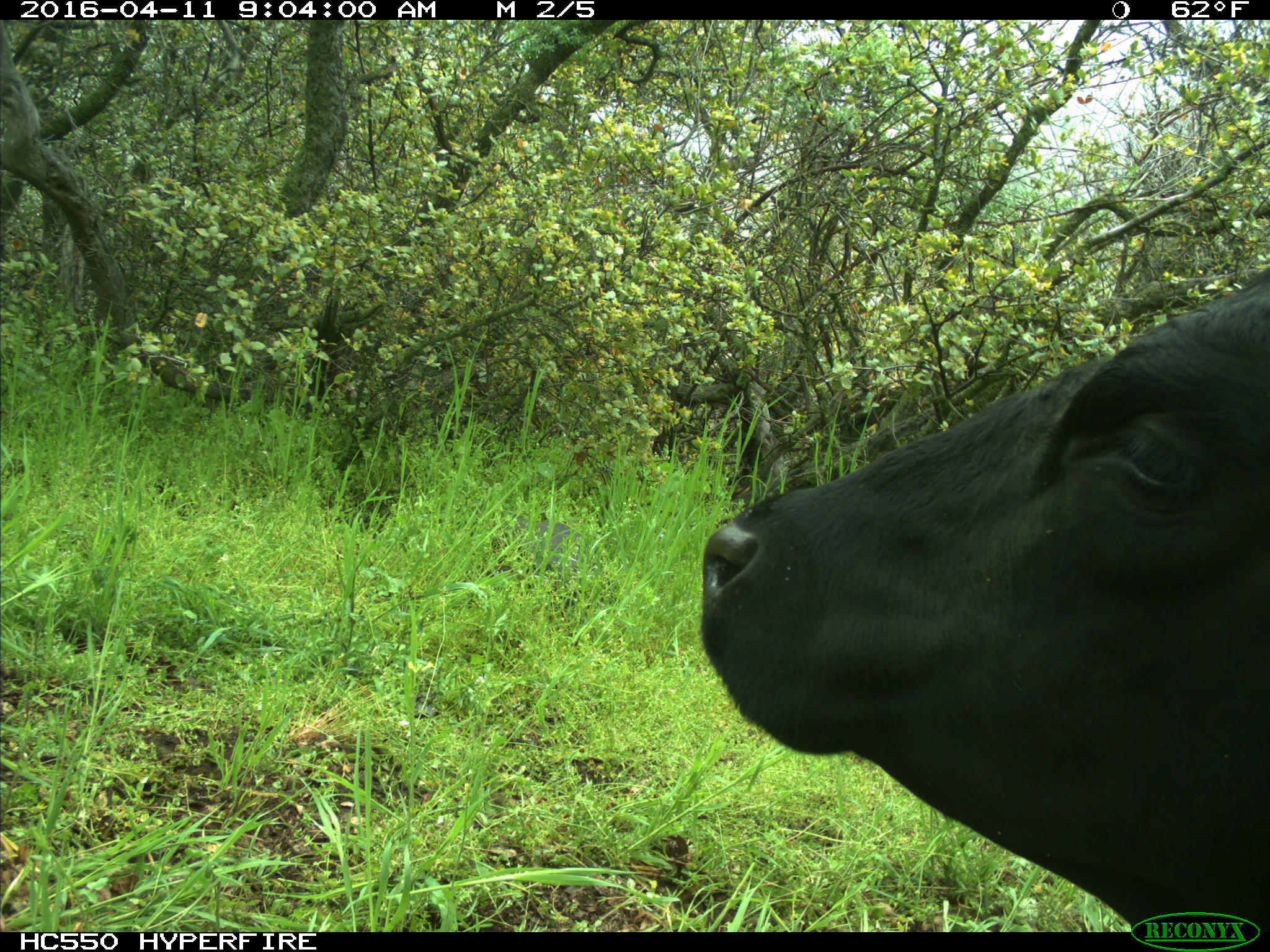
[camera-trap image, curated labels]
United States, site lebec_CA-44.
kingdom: Animalia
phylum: Chordata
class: Mammalia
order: Artiodactyla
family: Bovidae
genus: Bos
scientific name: Bos taurus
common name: domestic cow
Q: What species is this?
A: Bos taurus (domestic cow).